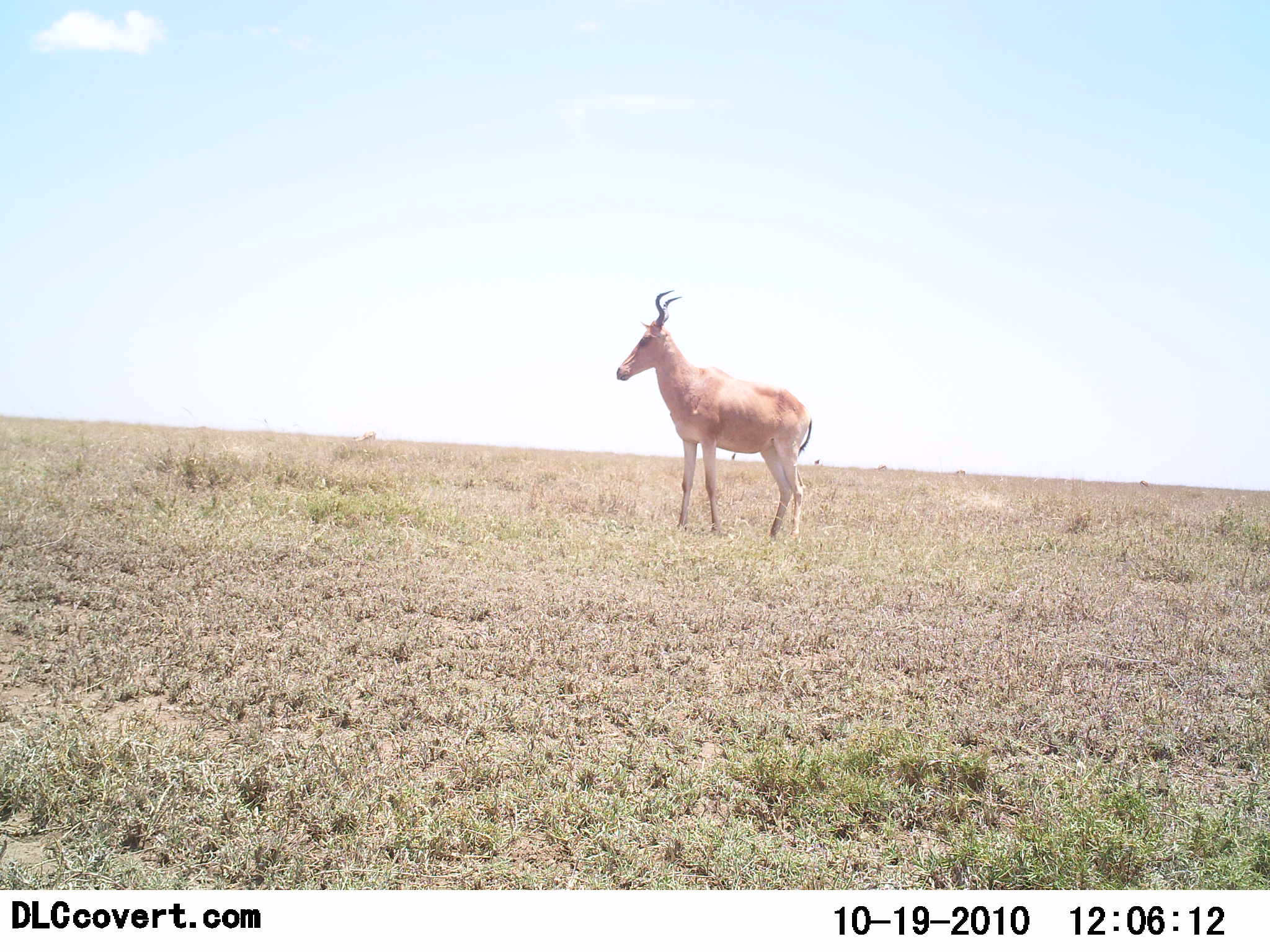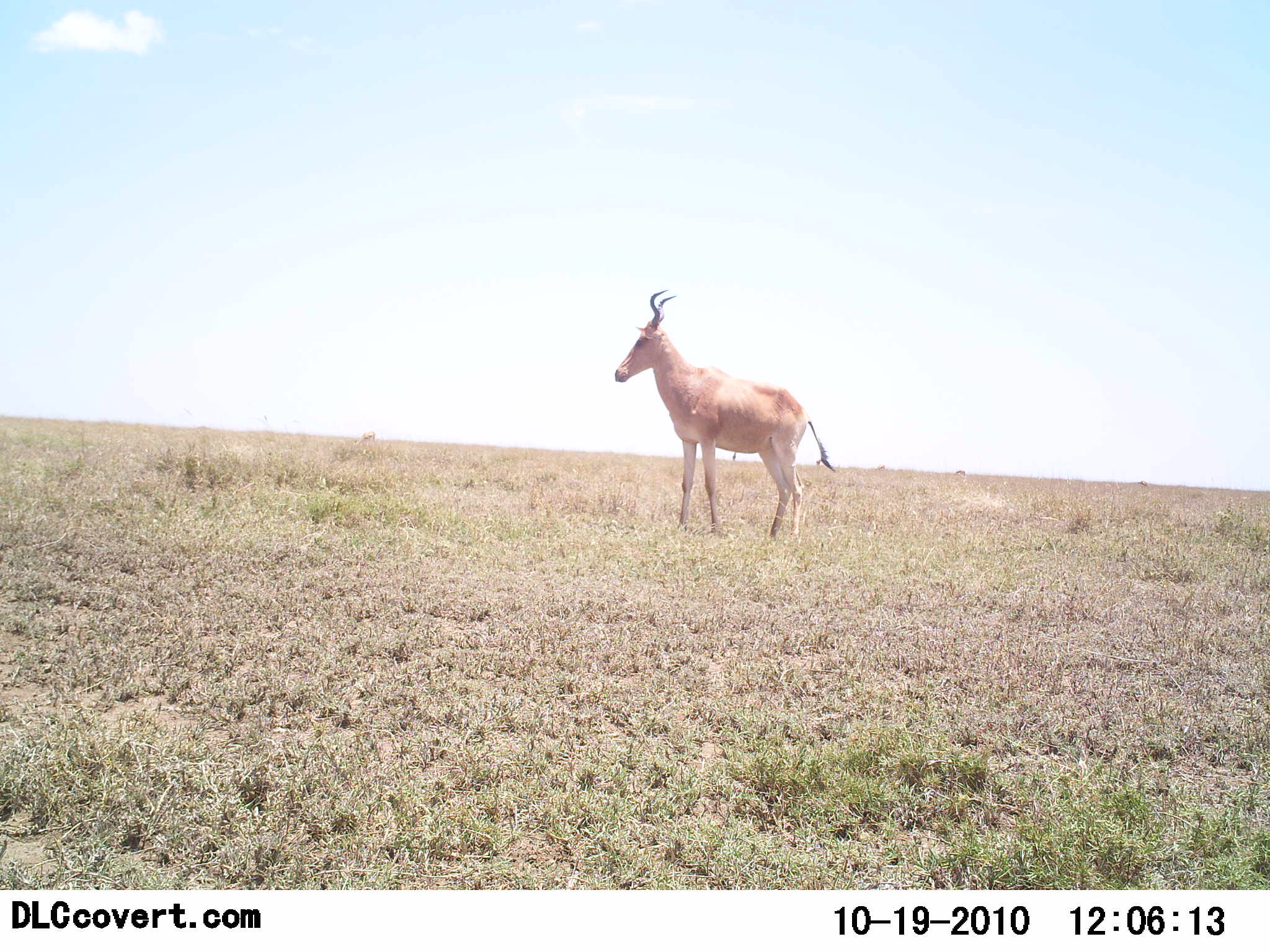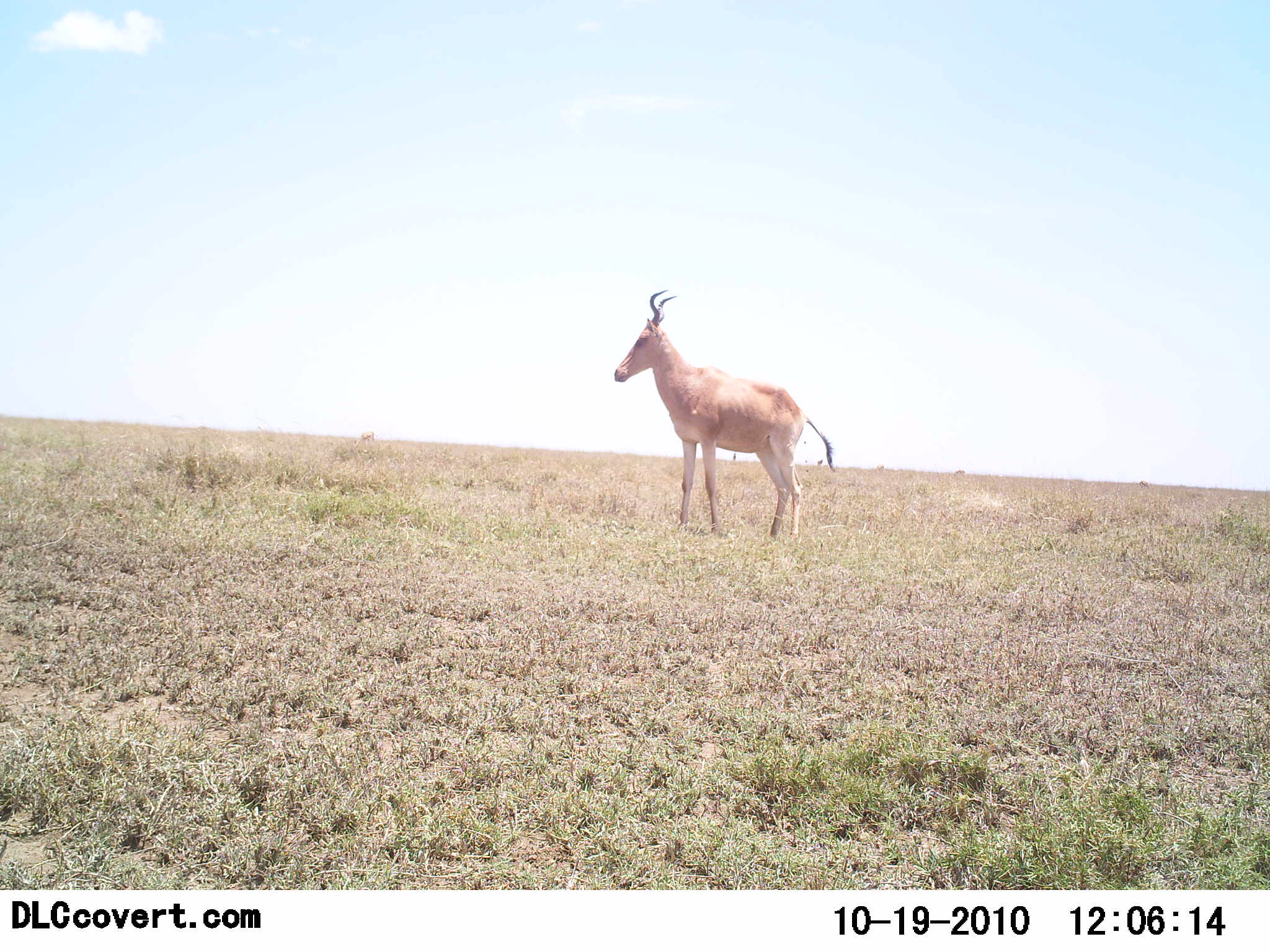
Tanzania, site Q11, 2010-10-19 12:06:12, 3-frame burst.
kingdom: Animalia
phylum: Chordata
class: Mammalia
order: Artiodactyla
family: Bovidae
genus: Alcelaphus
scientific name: Alcelaphus buselaphus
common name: hartebeest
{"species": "hartebeest (Alcelaphus buselaphus)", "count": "1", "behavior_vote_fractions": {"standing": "100%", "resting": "0%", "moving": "0%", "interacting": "0%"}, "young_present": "0%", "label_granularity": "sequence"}